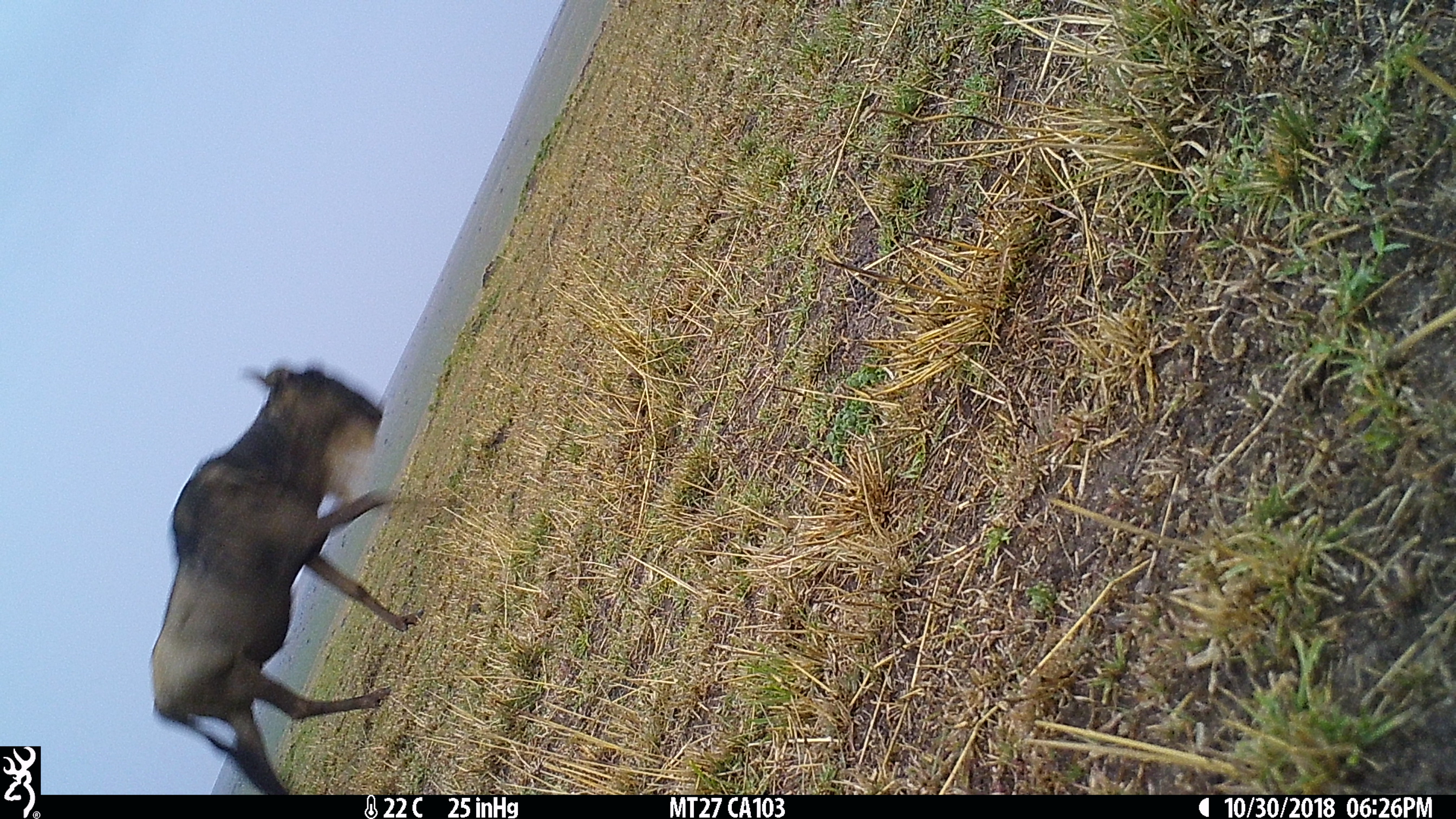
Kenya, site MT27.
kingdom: Animalia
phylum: Chordata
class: Mammalia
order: Artiodactyla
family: Bovidae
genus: Connochaetes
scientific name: Connochaetes taurinus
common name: blue wildebeest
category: wildebeest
Wildebeest (blue wildebeest) (Connochaetes taurinus).